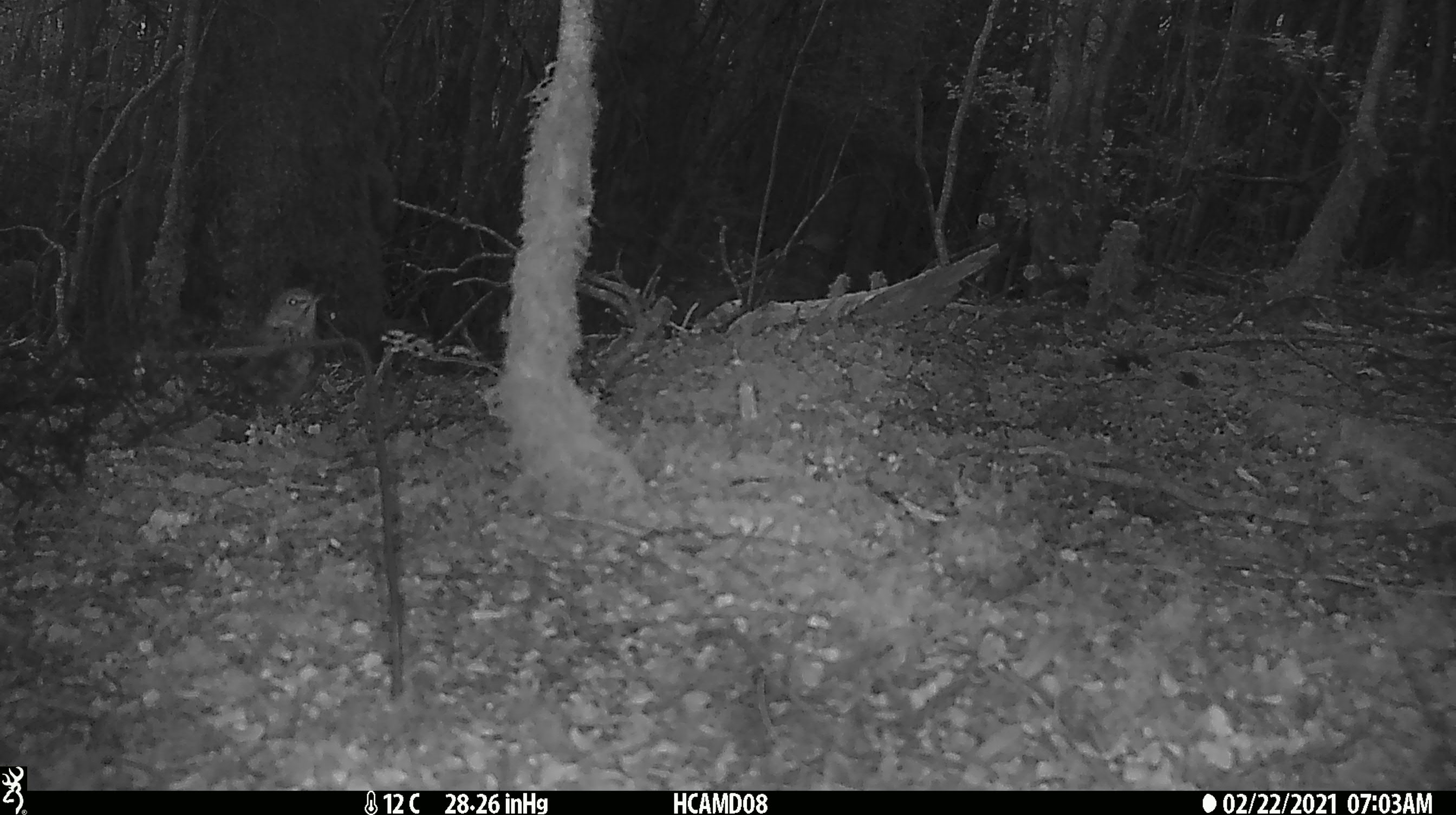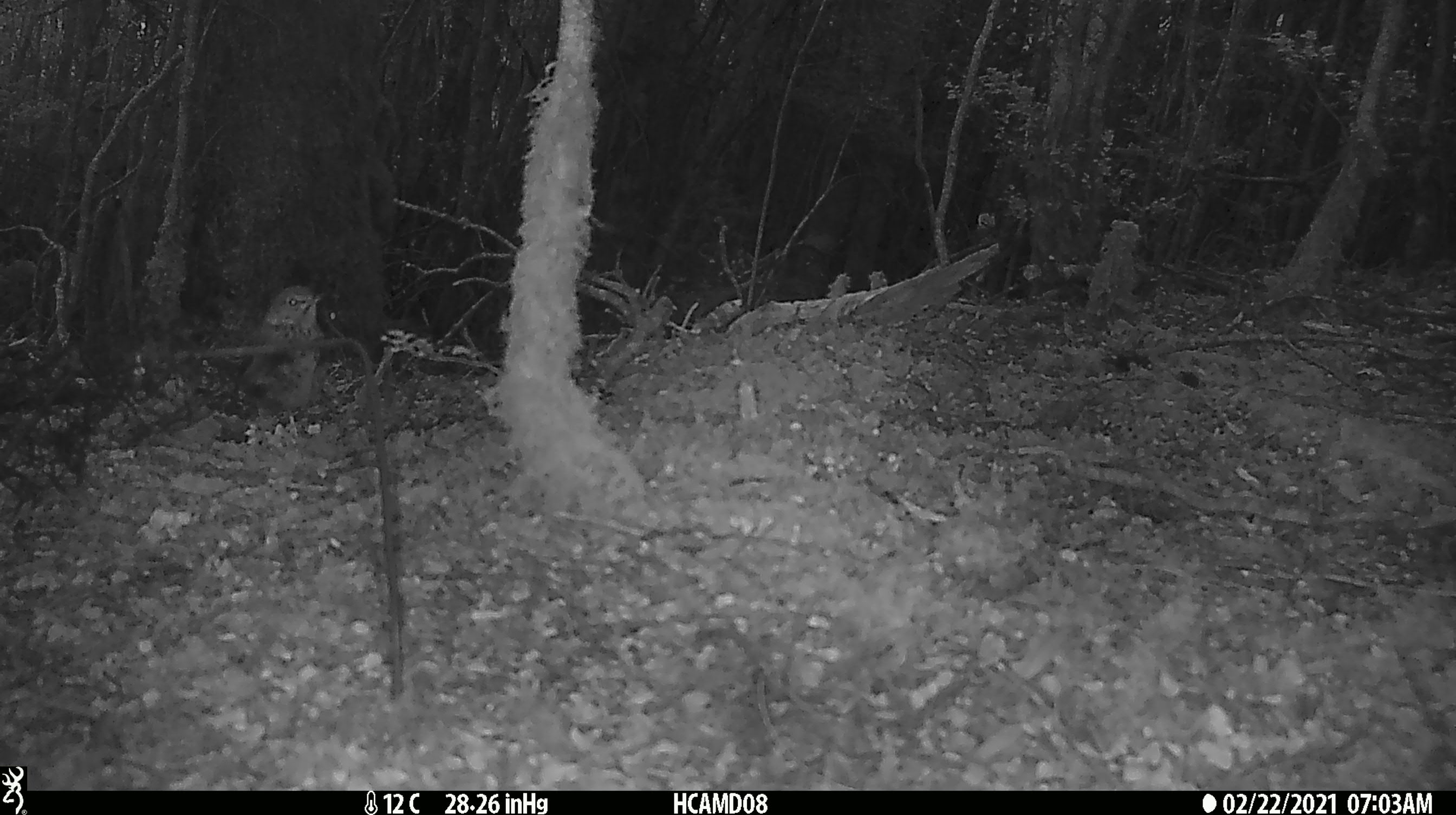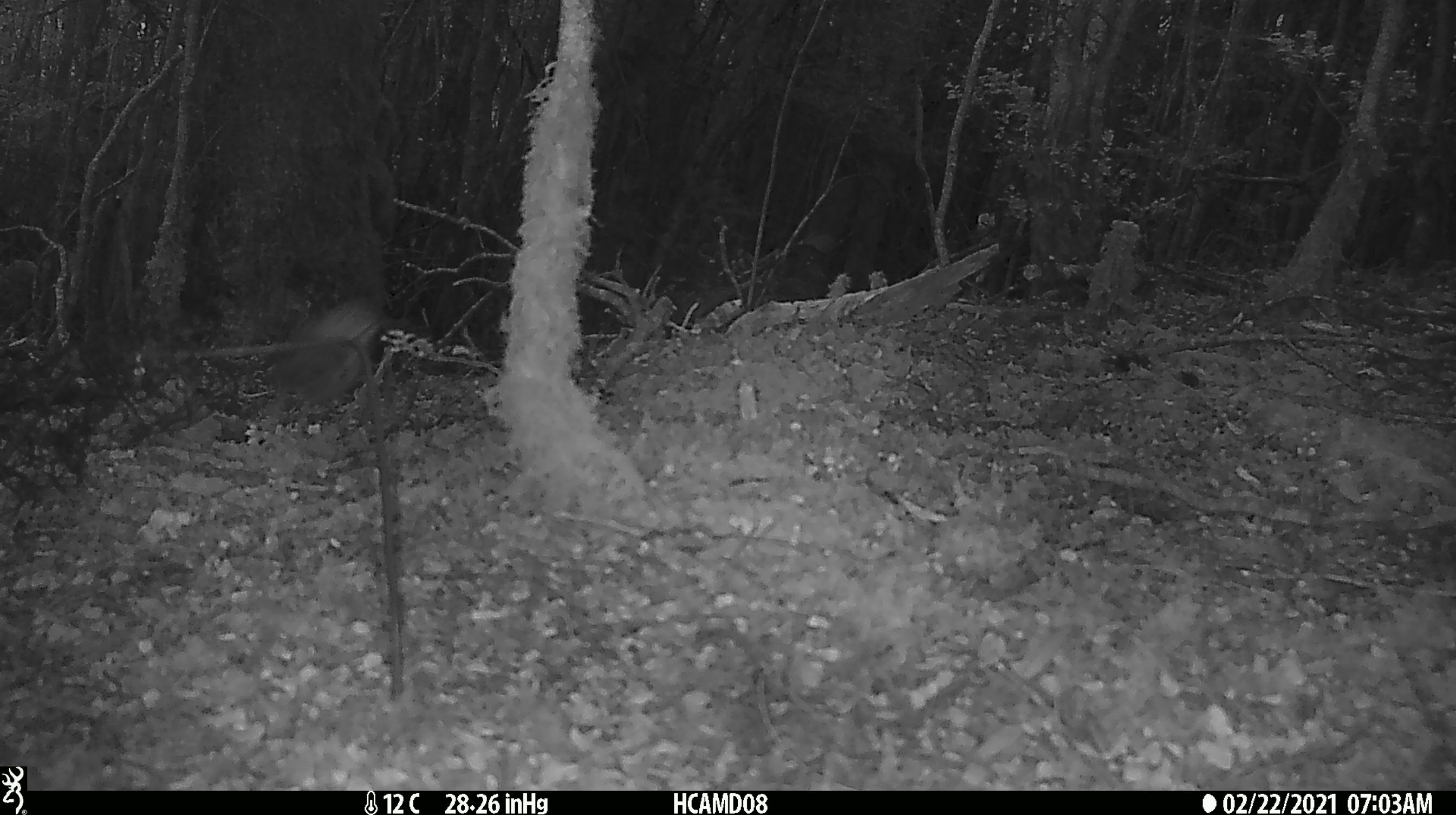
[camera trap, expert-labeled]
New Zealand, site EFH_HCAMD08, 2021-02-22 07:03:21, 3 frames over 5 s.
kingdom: Animalia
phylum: Chordata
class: Aves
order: Passeriformes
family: Turdidae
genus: Turdus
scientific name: Turdus philomelos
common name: song thrush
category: thrush